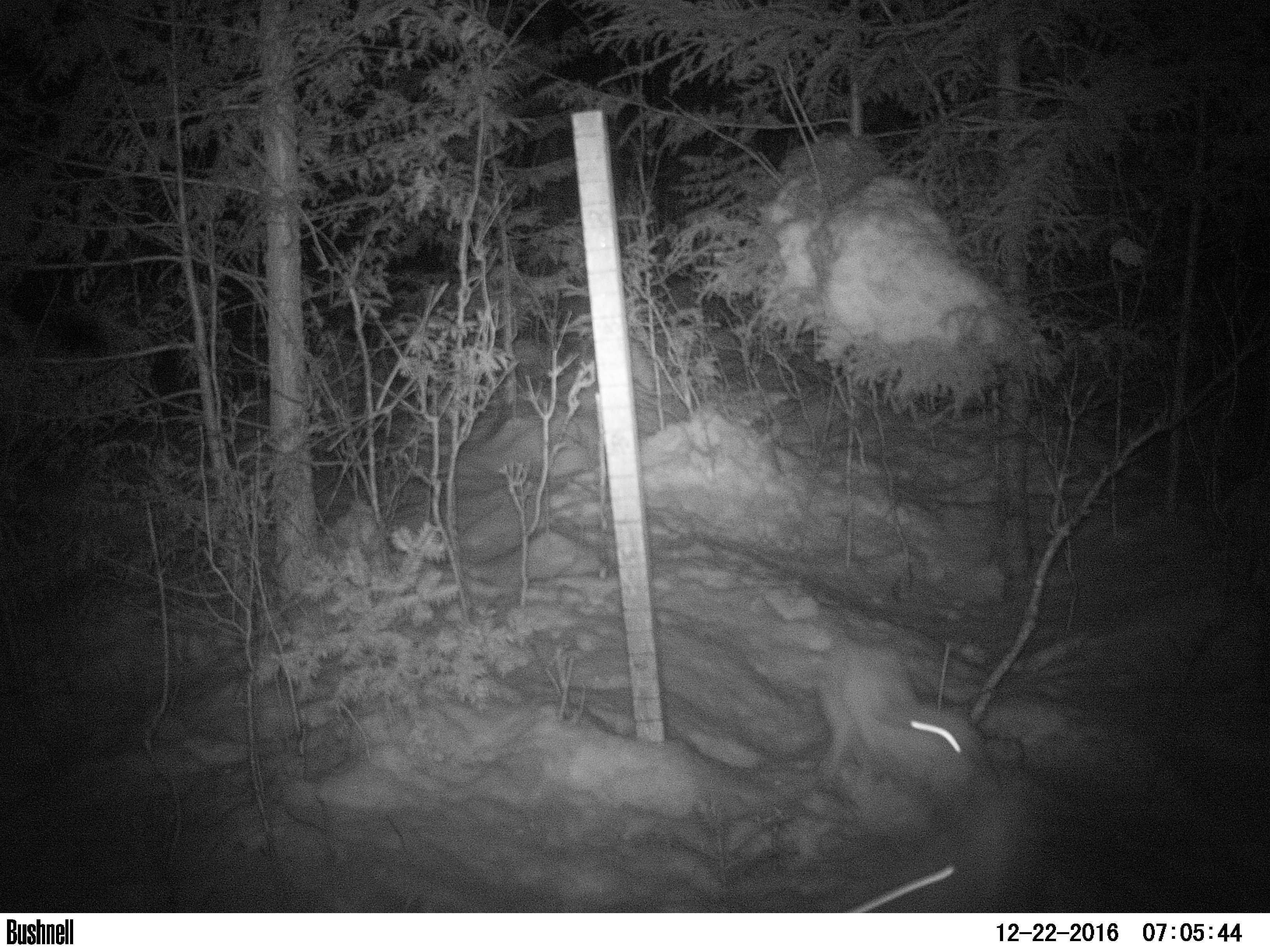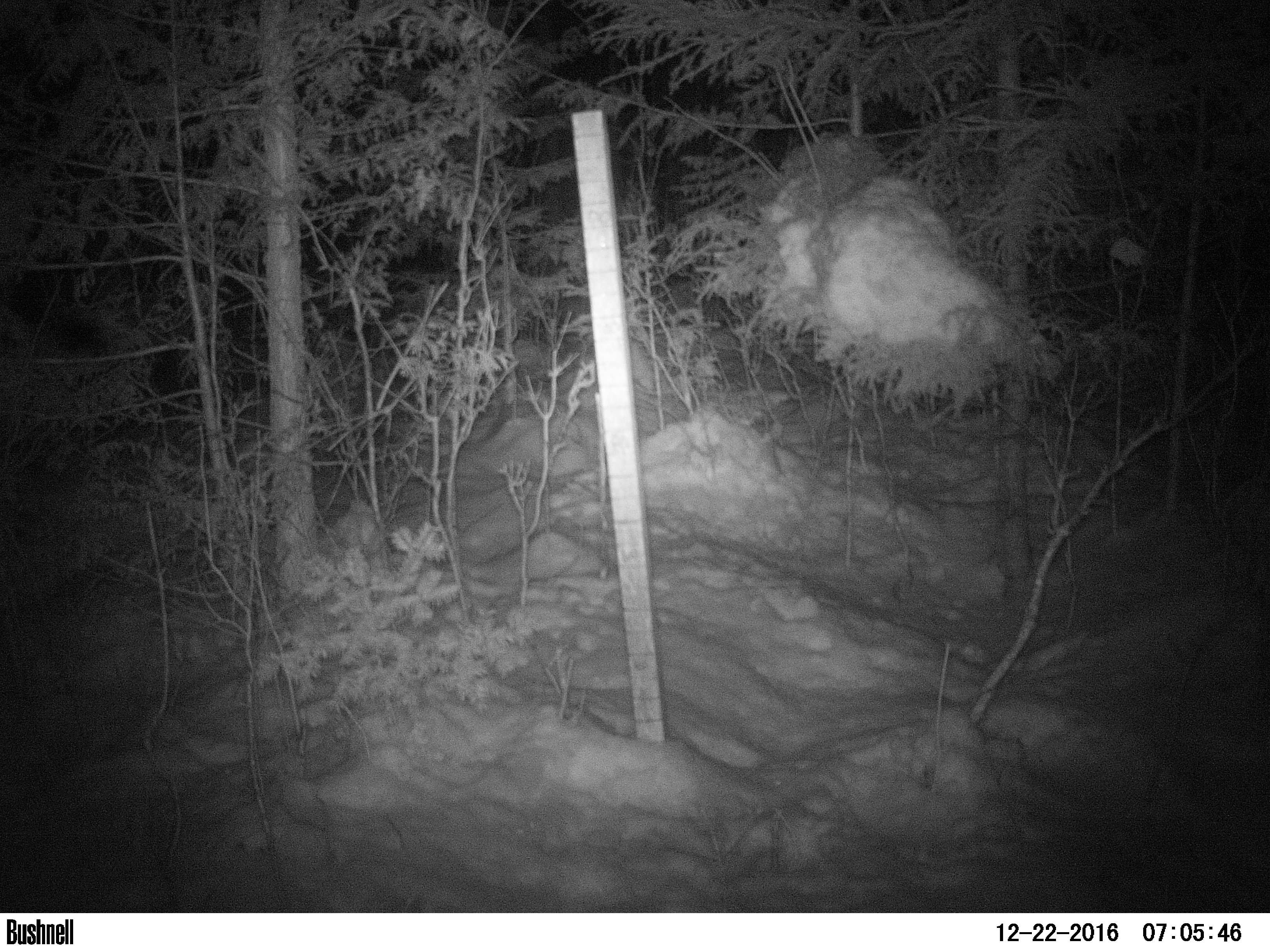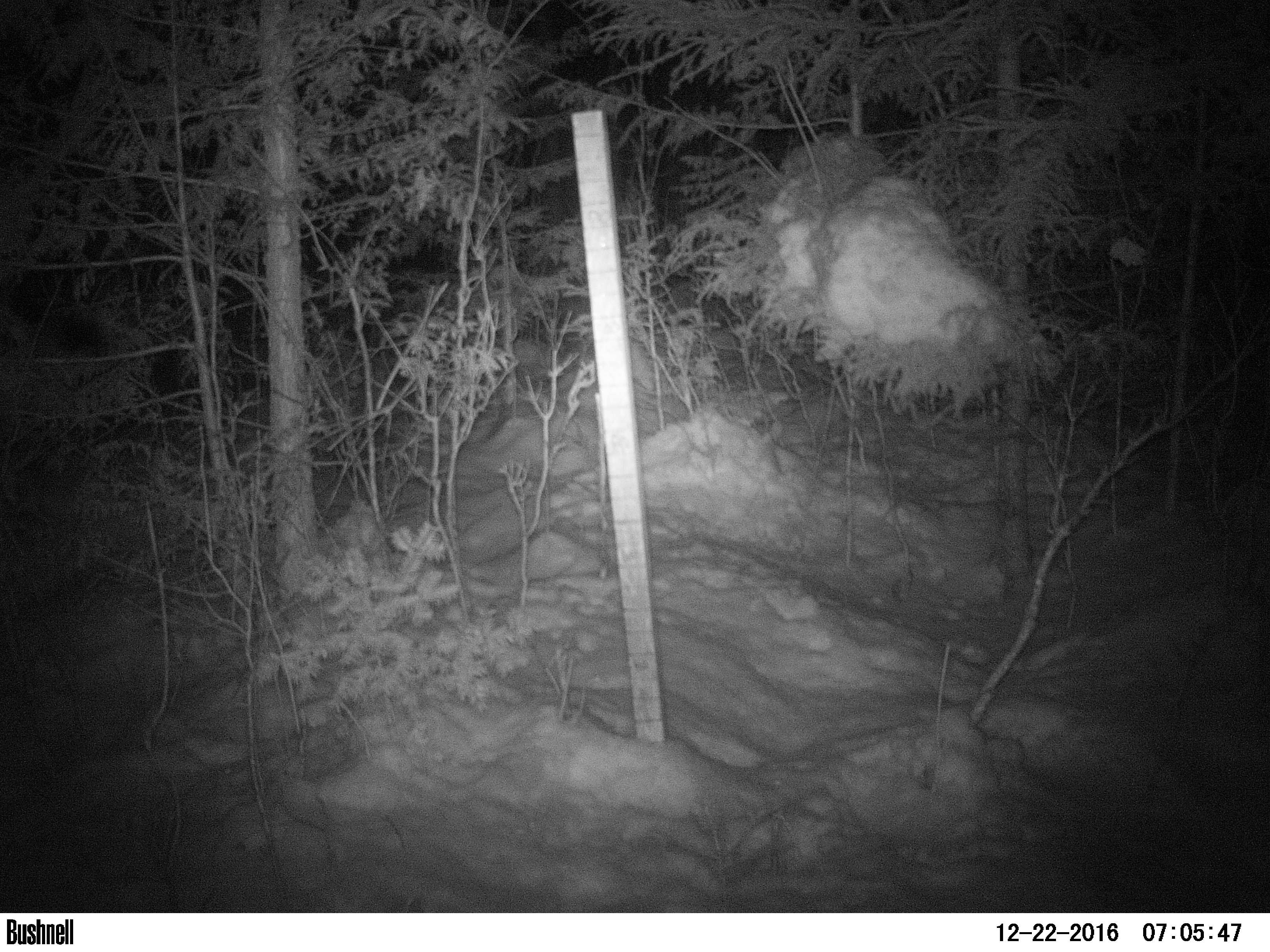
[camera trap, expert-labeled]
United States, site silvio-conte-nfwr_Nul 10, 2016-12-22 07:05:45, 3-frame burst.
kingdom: Animalia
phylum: Chordata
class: Mammalia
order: Lagomorpha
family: Leporidae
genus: Lepus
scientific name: Lepus americanus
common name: snowshoe hare